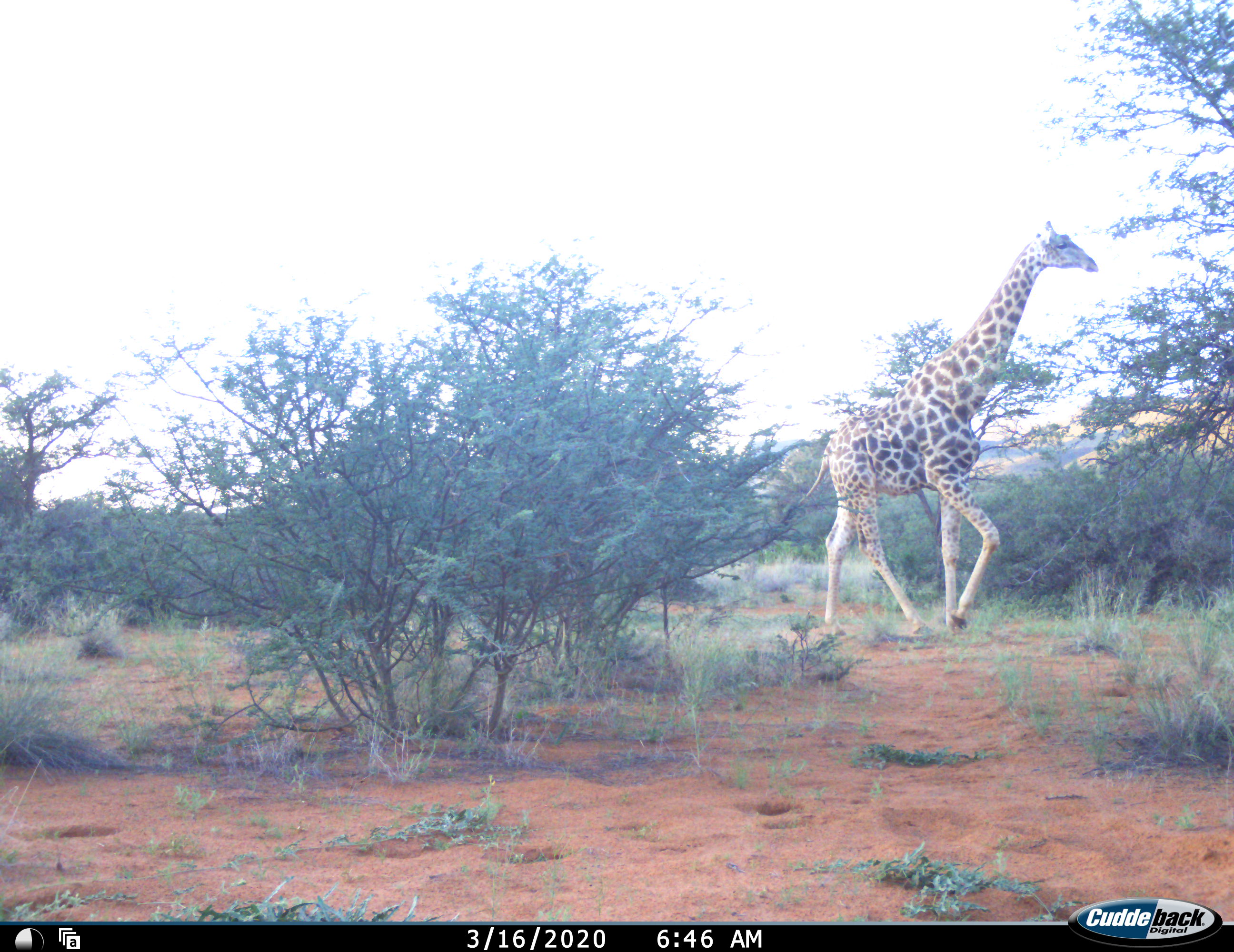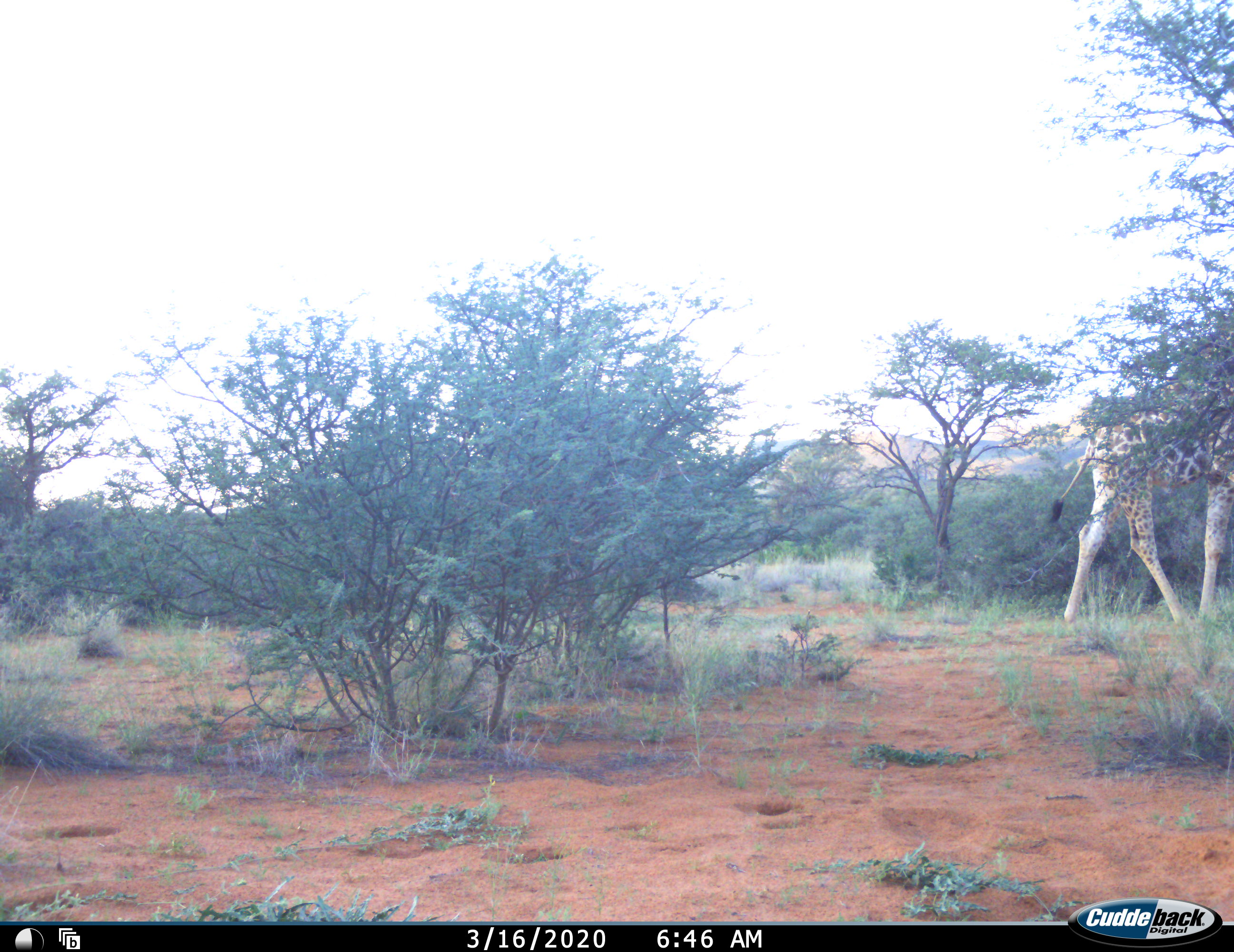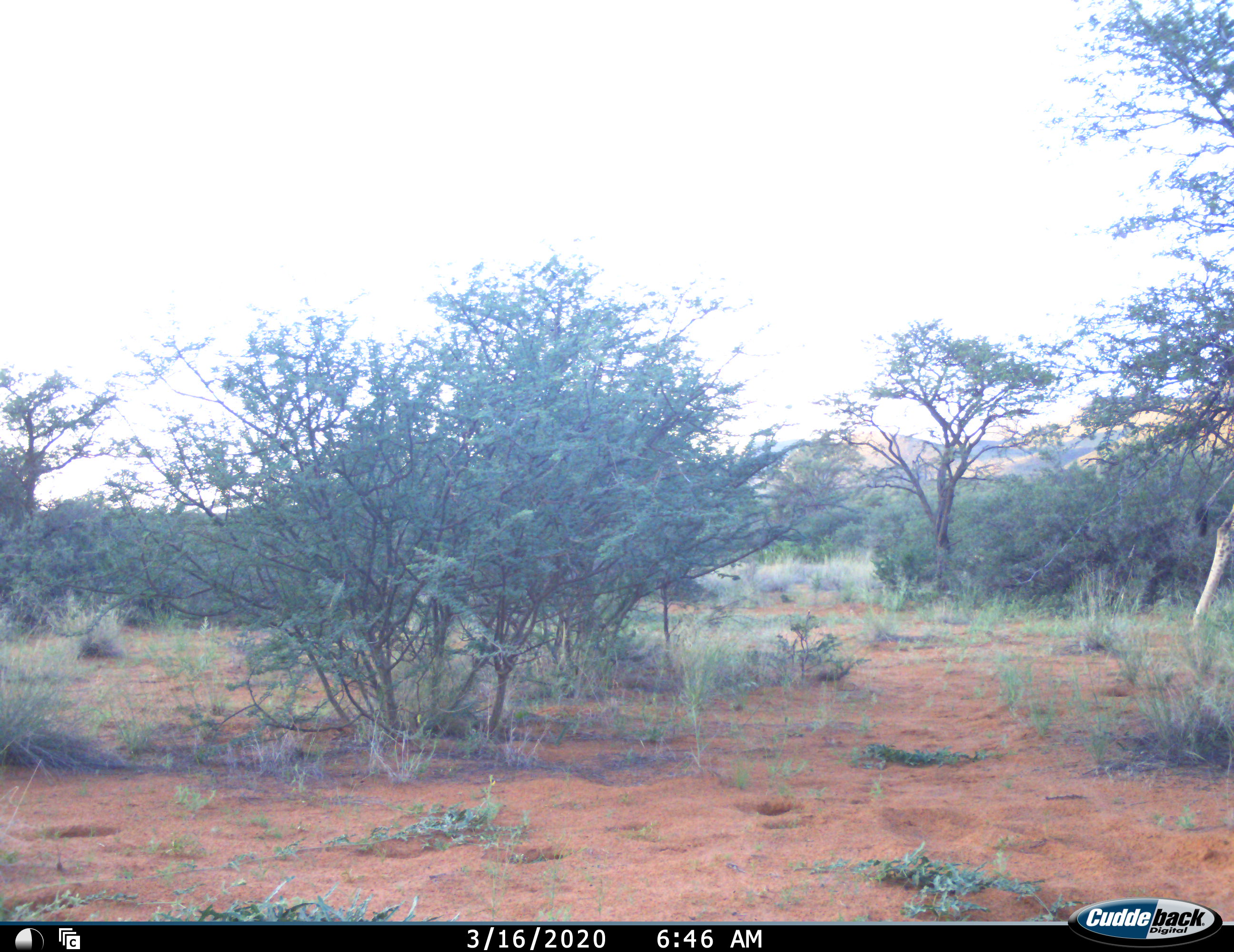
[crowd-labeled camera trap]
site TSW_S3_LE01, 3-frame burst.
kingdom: Animalia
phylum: Chordata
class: Mammalia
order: Artiodactyla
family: Giraffidae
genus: Giraffa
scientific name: Giraffa camelopardalis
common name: giraffe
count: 1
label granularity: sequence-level